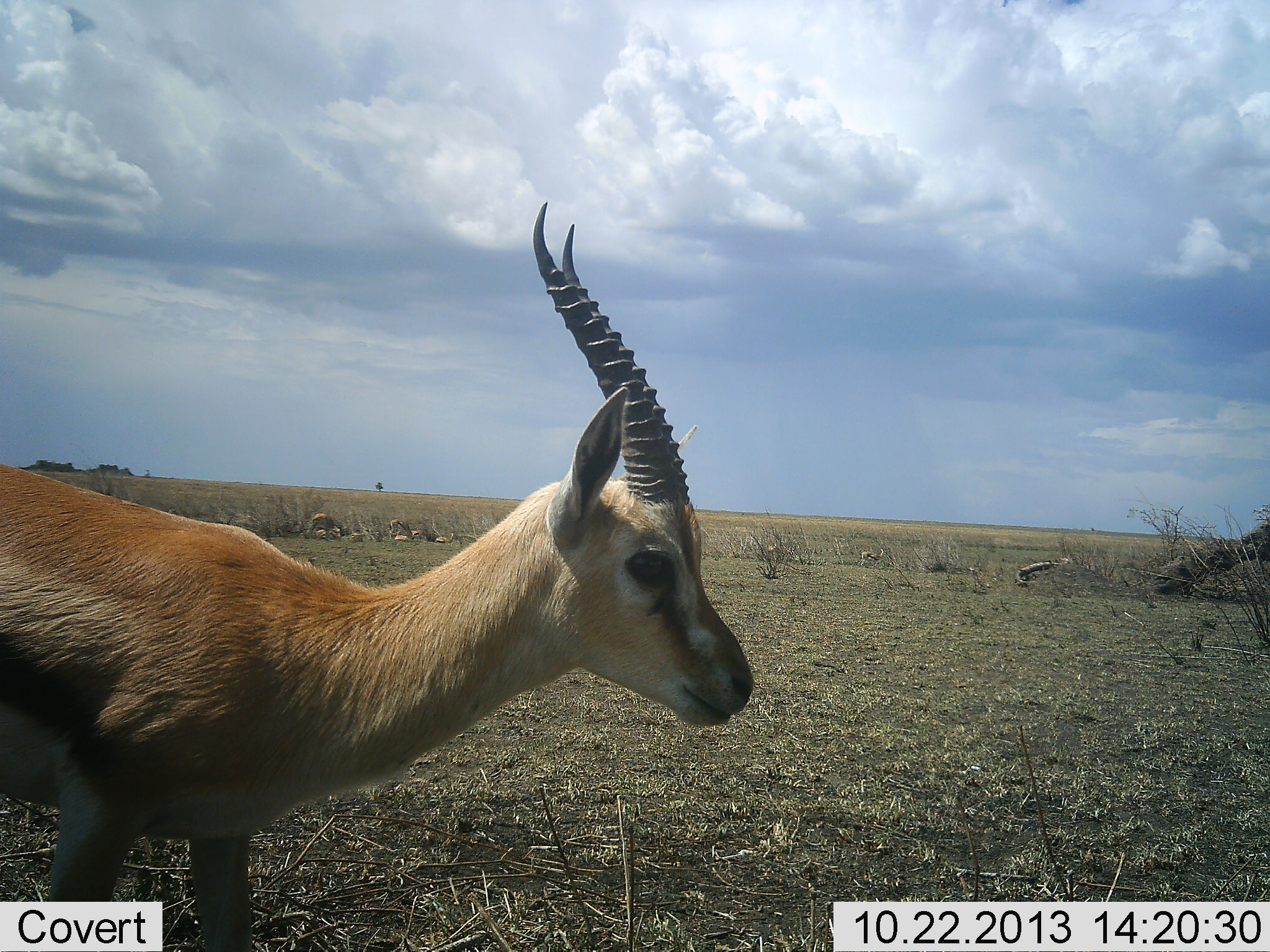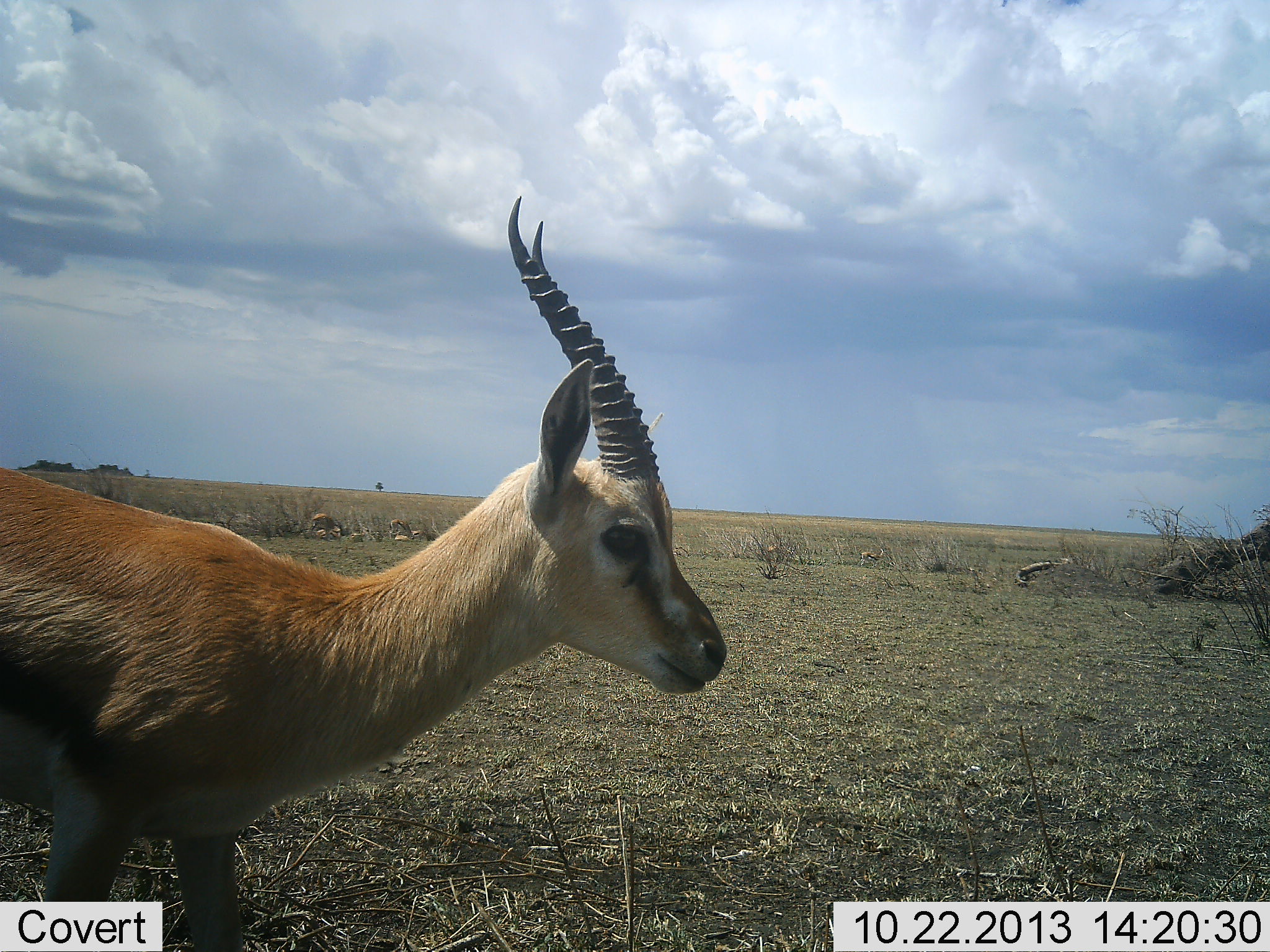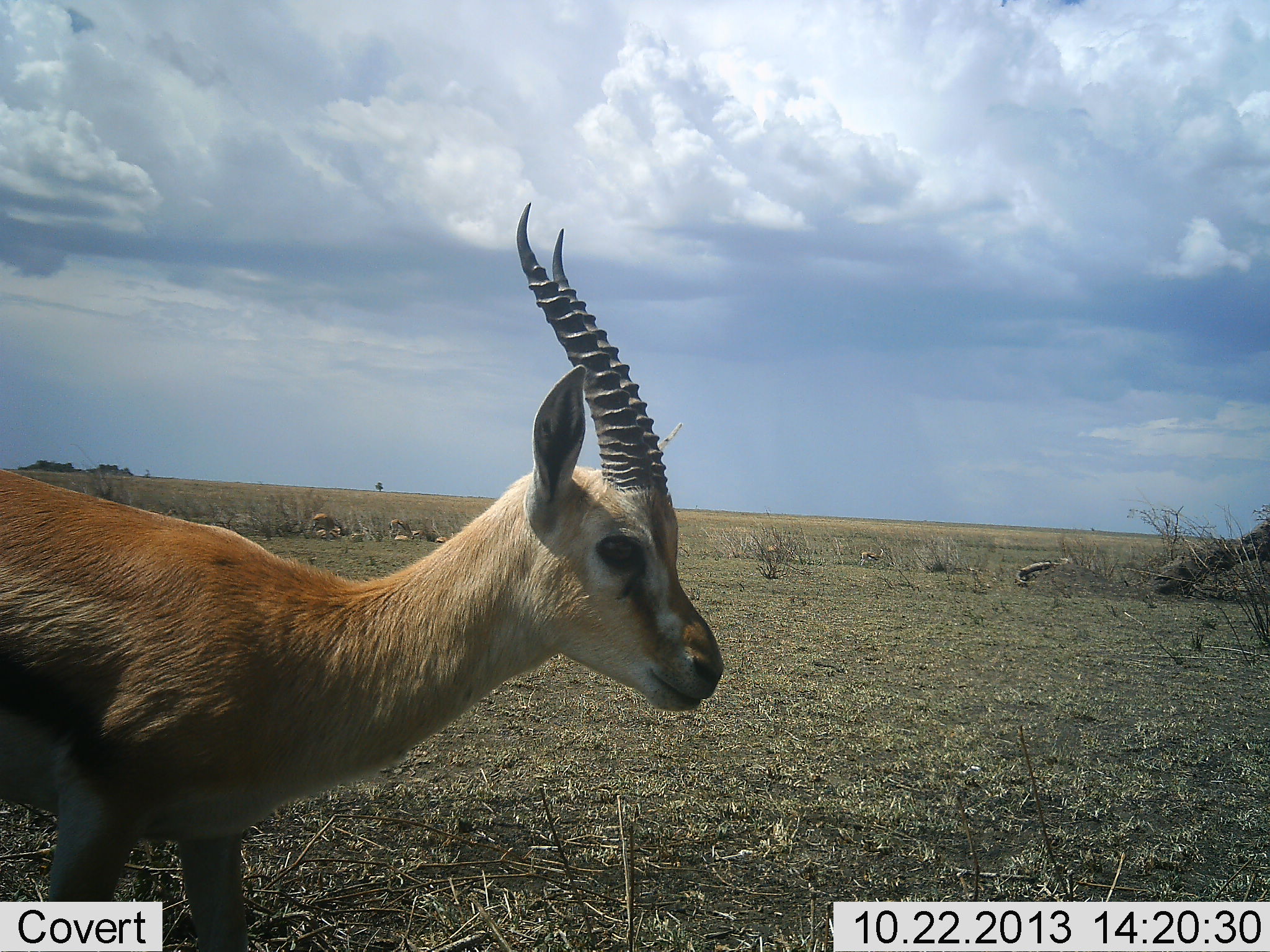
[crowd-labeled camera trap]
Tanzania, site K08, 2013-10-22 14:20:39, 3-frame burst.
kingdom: Animalia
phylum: Chordata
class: Mammalia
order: Artiodactyla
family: Bovidae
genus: Eudorcas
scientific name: Eudorcas thomsonii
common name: thomson's gazelle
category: gazellethomsons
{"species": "gazellethomsons (thomson's gazelle) (Eudorcas thomsonii)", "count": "3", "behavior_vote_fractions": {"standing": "100%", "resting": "30%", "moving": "5%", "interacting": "0%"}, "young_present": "0%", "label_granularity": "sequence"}